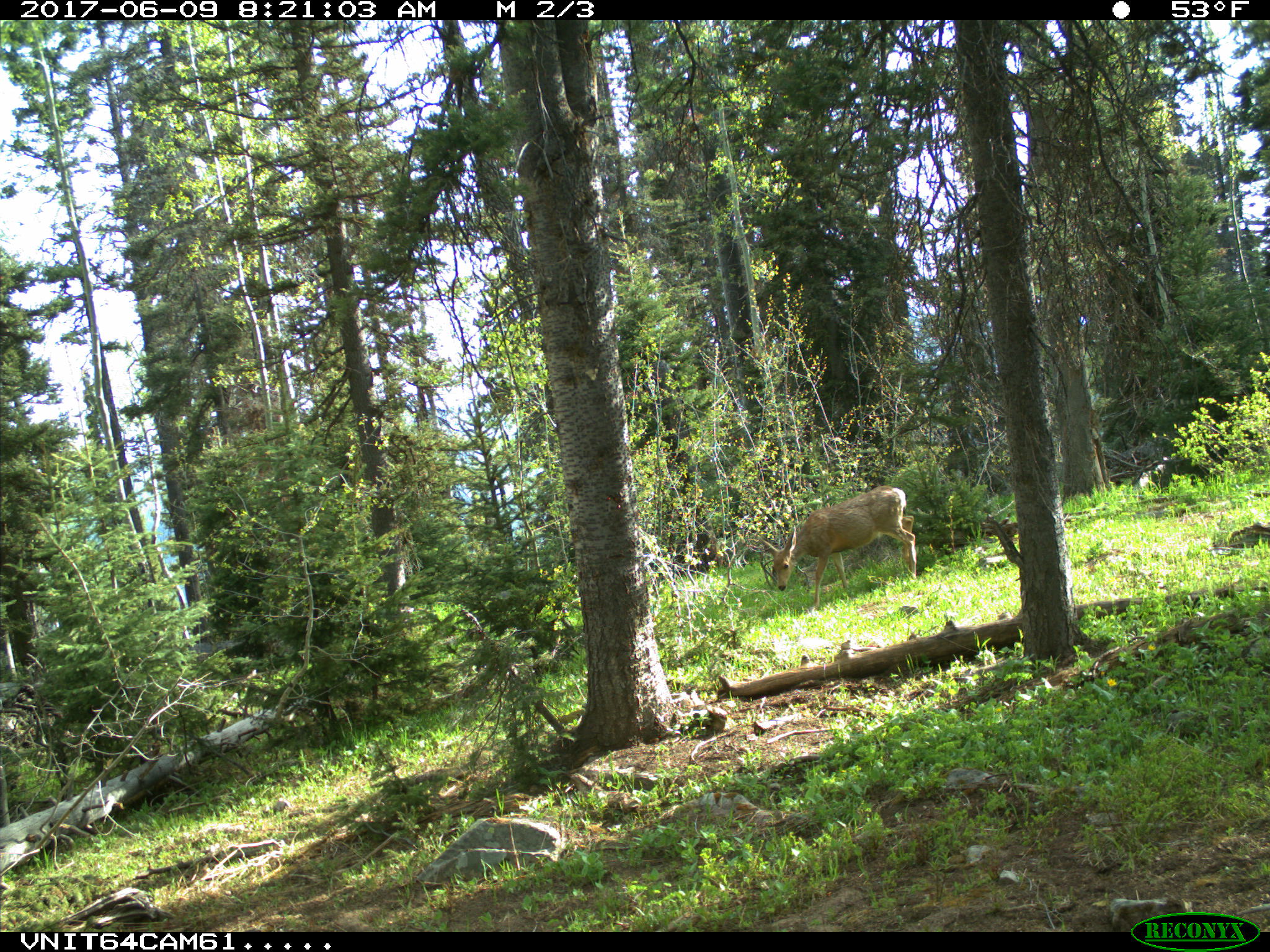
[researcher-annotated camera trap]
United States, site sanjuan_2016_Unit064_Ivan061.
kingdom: Animalia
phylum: Chordata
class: Mammalia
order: Artiodactyla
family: Cervidae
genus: Odocoileus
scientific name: Odocoileus hemionus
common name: mule deer